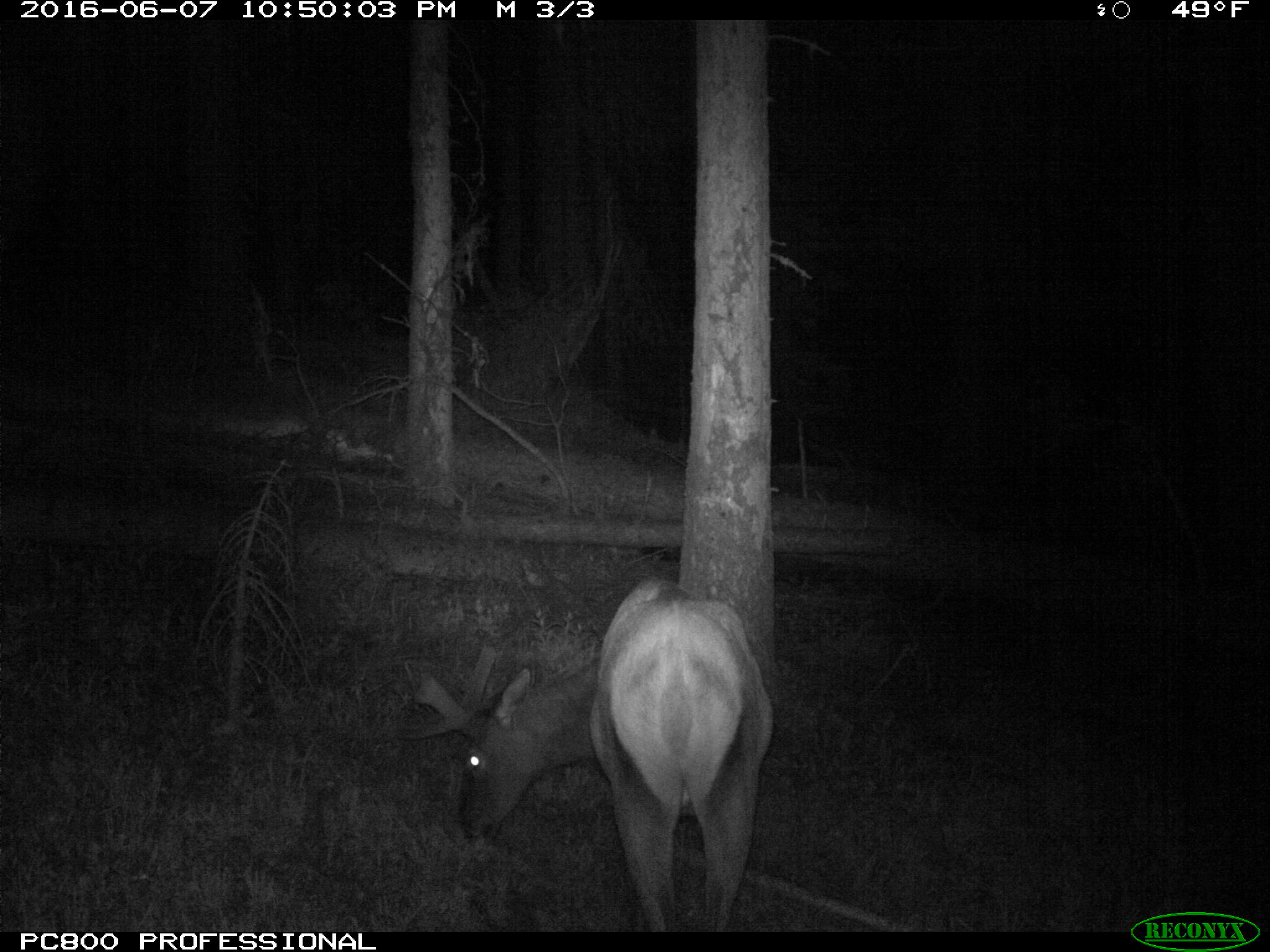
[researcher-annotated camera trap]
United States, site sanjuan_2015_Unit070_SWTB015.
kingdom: Animalia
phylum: Chordata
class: Mammalia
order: Artiodactyla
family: Cervidae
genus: Cervus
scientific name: Cervus elaphus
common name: red deer